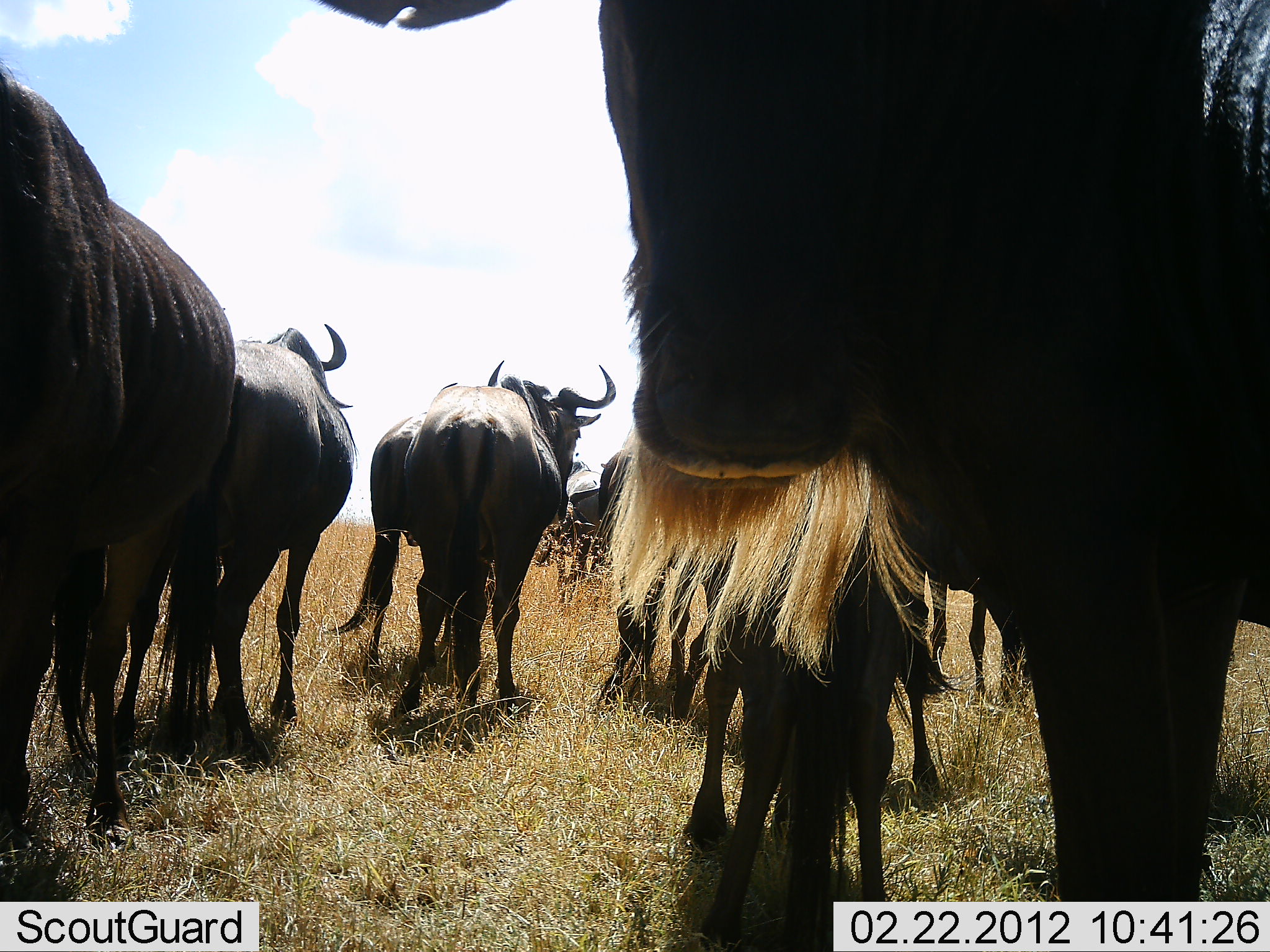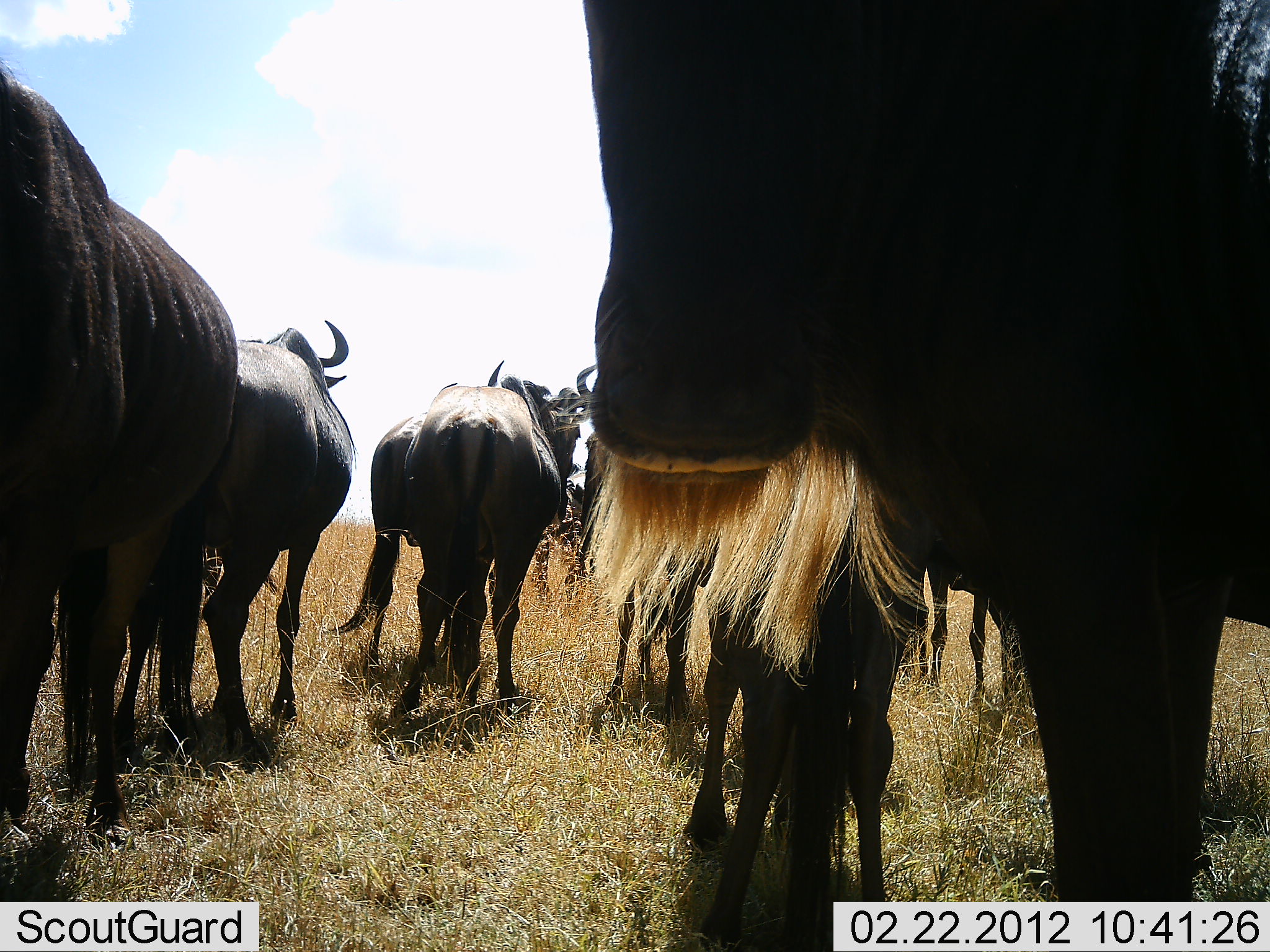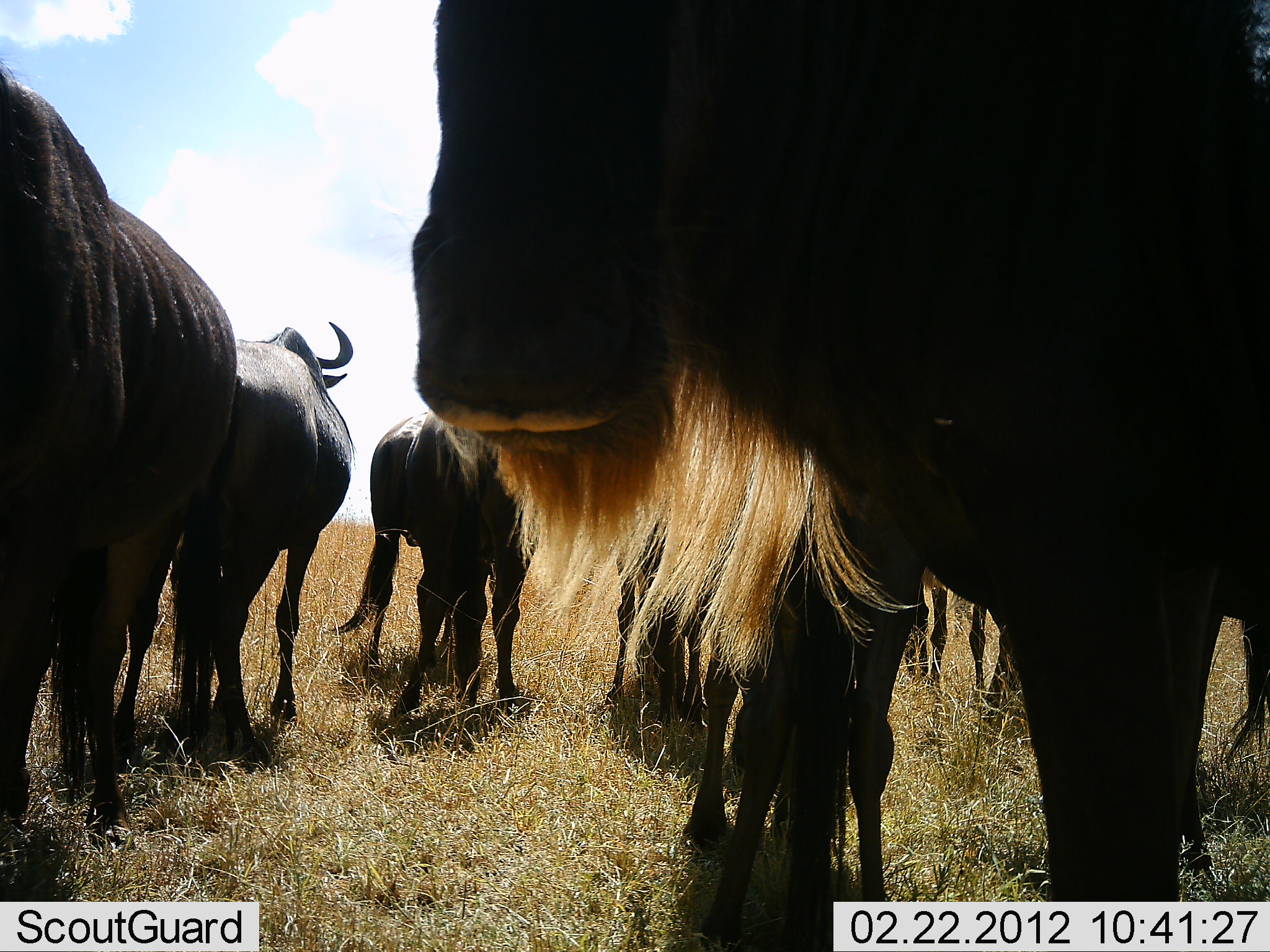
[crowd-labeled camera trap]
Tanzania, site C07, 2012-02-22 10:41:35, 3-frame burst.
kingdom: Animalia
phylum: Chordata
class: Mammalia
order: Artiodactyla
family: Bovidae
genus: Connochaetes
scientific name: Connochaetes taurinus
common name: blue wildebeest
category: wildebeest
Wildebeest (blue wildebeest) (Connochaetes taurinus), count 9. Behavior (volunteer vote fractions): standing 89%, resting 4%, moving 22%, interacting 0%. Young present (vote fraction): 7%. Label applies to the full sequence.